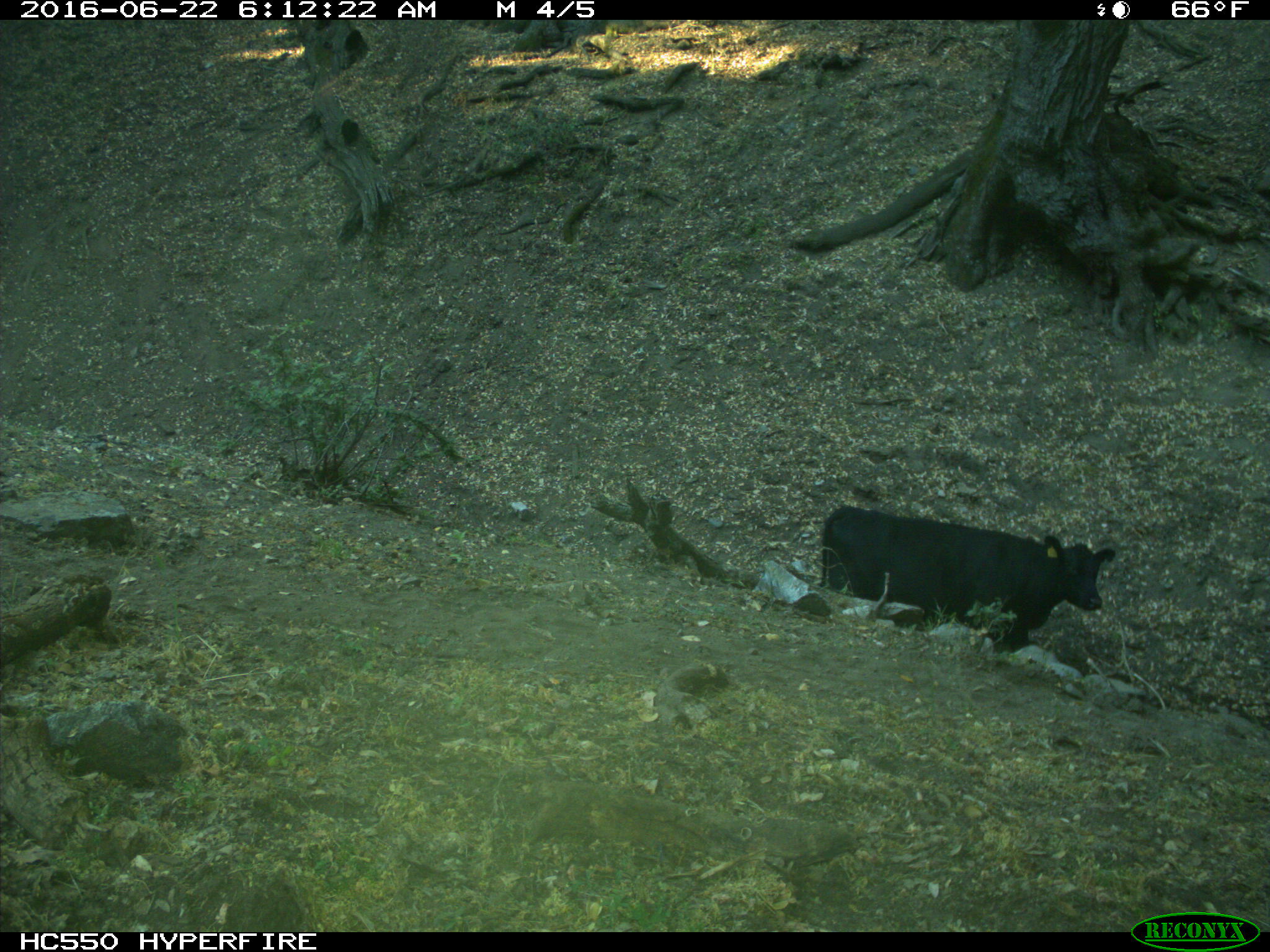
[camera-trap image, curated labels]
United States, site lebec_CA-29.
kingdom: Animalia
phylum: Chordata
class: Mammalia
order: Artiodactyla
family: Bovidae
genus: Bos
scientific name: Bos taurus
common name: domestic cow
Bos taurus (domestic cow).